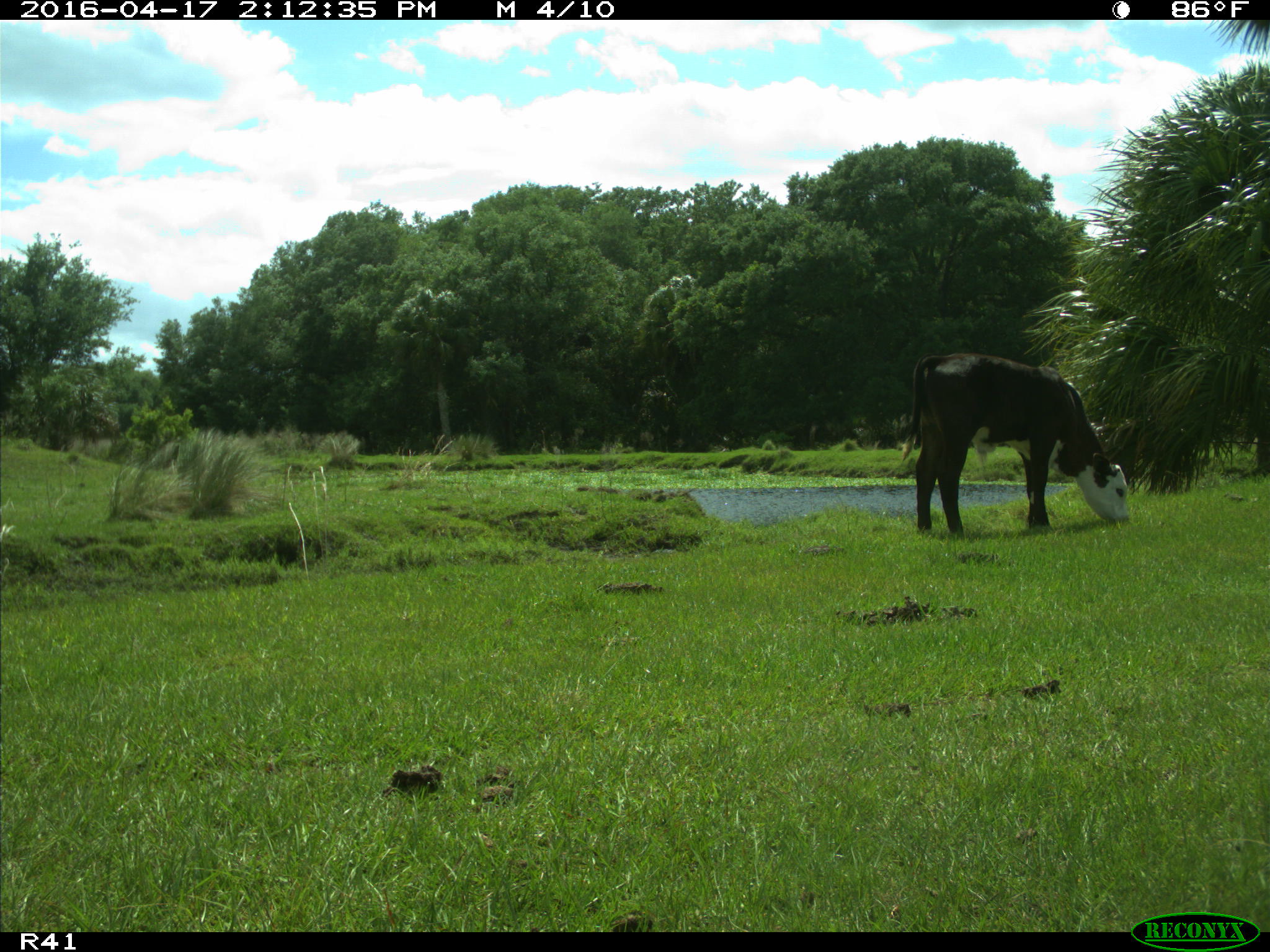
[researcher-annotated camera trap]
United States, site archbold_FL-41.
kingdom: Animalia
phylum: Chordata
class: Mammalia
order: Artiodactyla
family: Bovidae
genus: Bos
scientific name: Bos taurus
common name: domestic cow